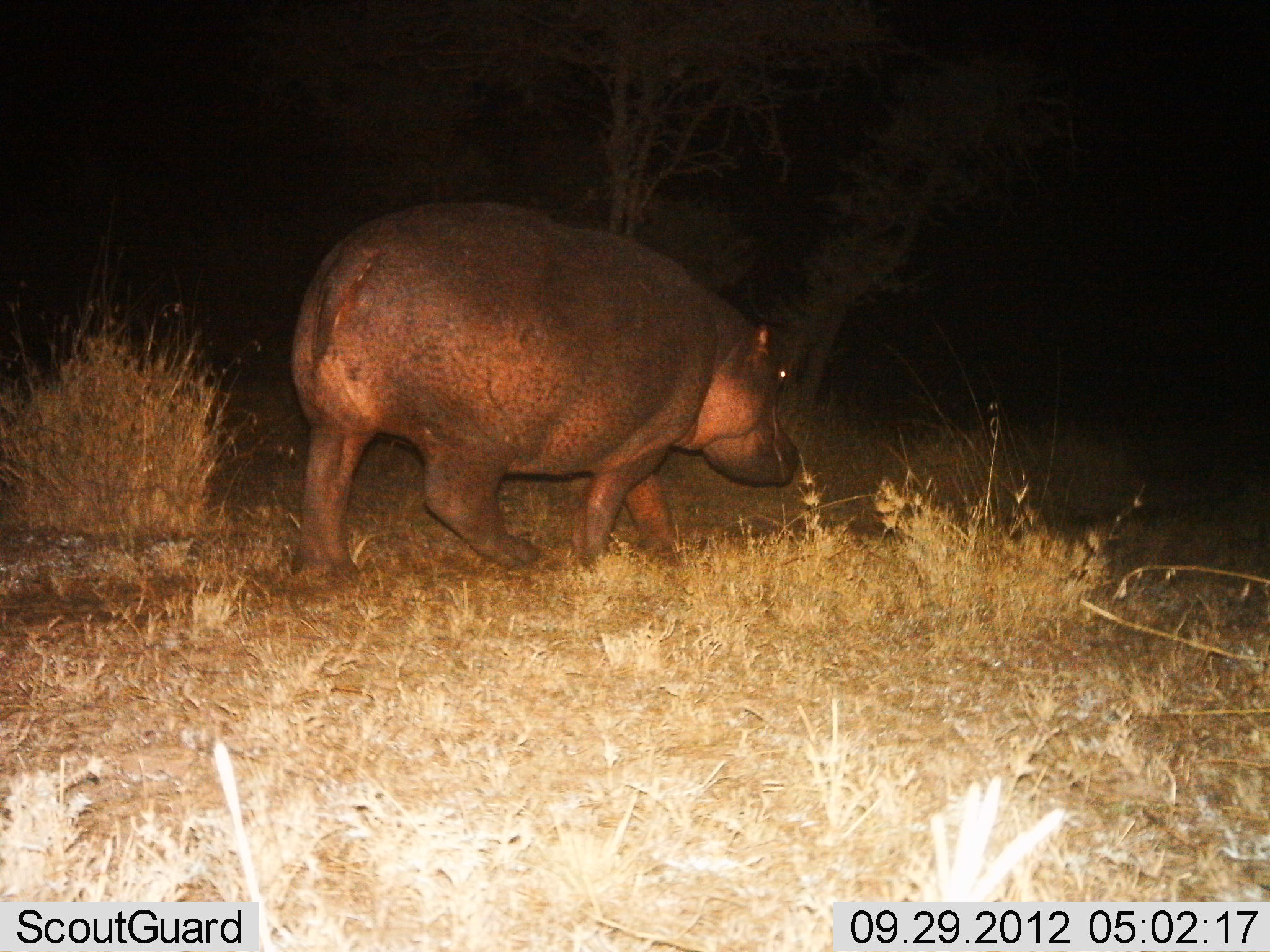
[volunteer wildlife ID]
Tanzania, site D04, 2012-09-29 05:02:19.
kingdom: Animalia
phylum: Chordata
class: Mammalia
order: Artiodactyla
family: Hippopotamidae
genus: Hippopotamus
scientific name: Hippopotamus amphibius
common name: hippopotamus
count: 1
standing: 0%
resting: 0%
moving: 100%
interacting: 0%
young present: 0%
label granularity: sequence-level